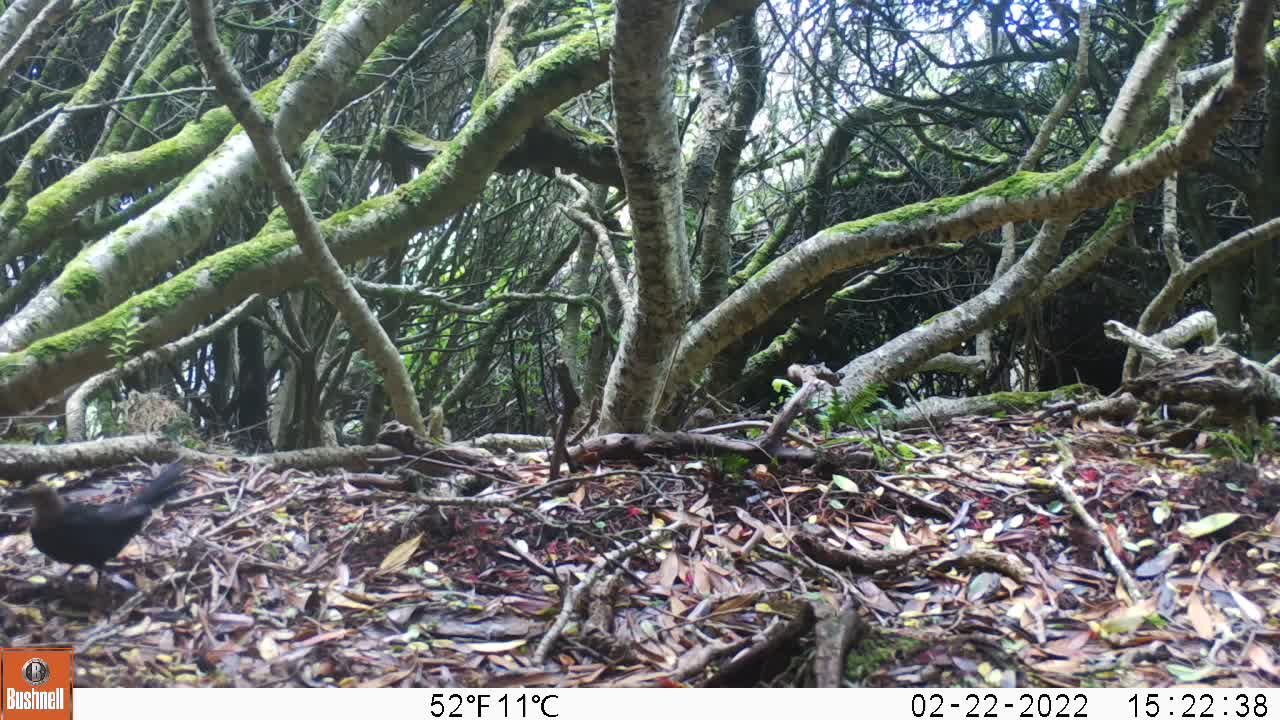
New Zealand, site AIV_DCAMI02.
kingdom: Animalia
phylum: Chordata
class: Aves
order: Passeriformes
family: Turdidae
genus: Turdus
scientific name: Turdus merula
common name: eurasian blackbird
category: blackbird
Blackbird (eurasian blackbird) (Turdus merula).